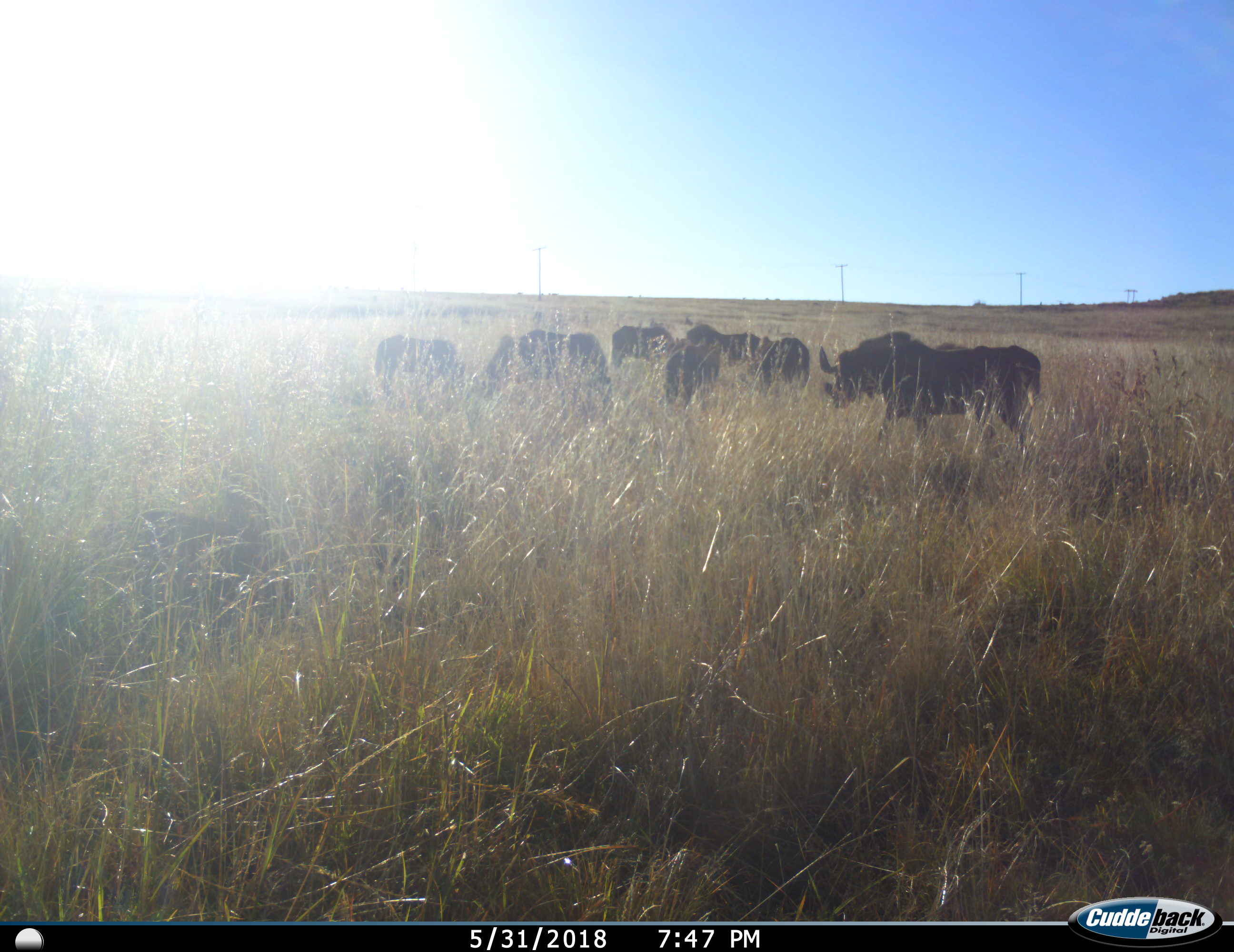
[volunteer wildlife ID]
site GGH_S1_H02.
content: unidentified animal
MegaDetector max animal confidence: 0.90